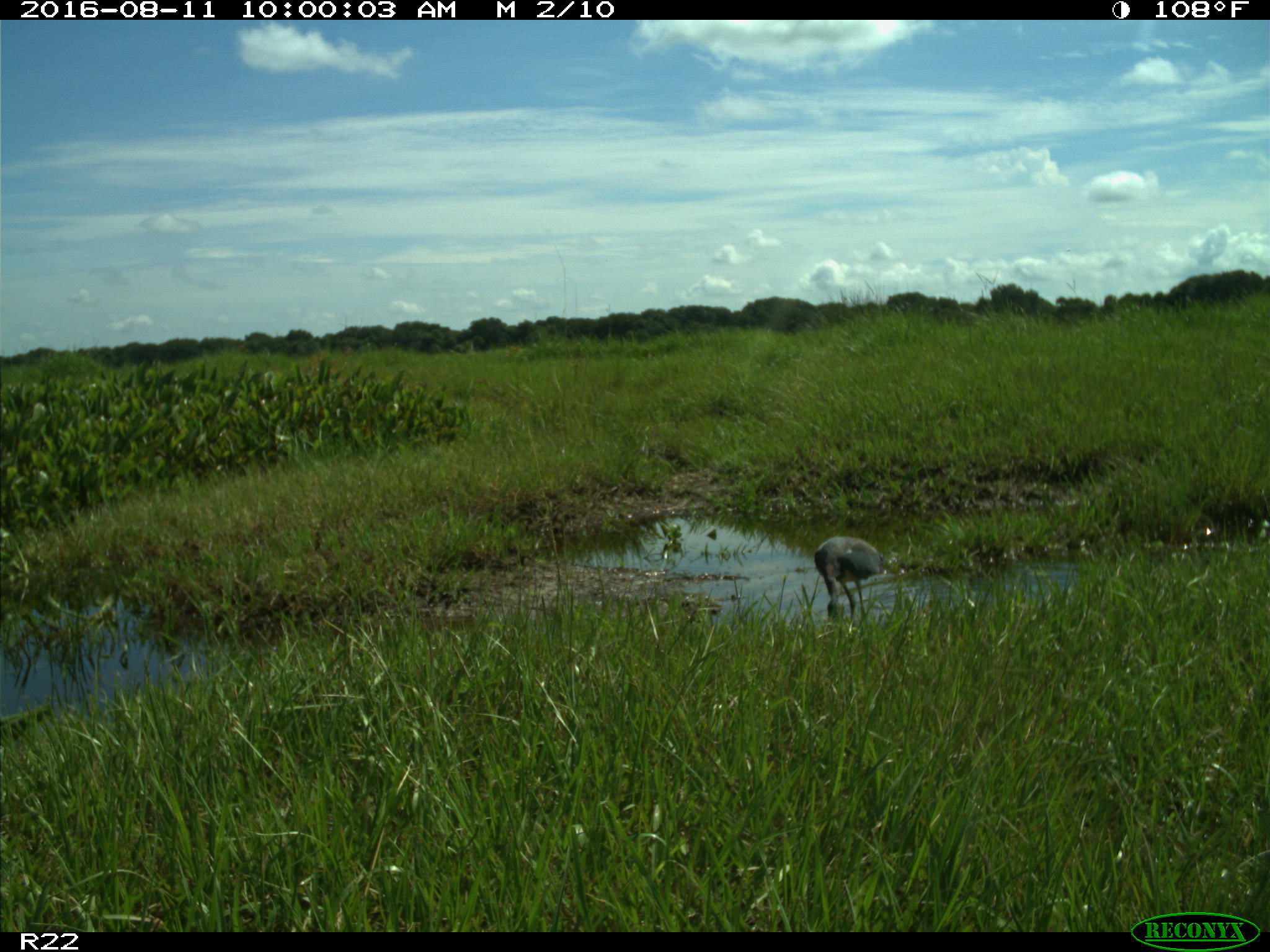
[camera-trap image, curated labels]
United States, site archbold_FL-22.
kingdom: Animalia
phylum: Chordata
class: Aves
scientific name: Aves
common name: birds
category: unidentified bird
Unidentified bird (birds) (Aves).